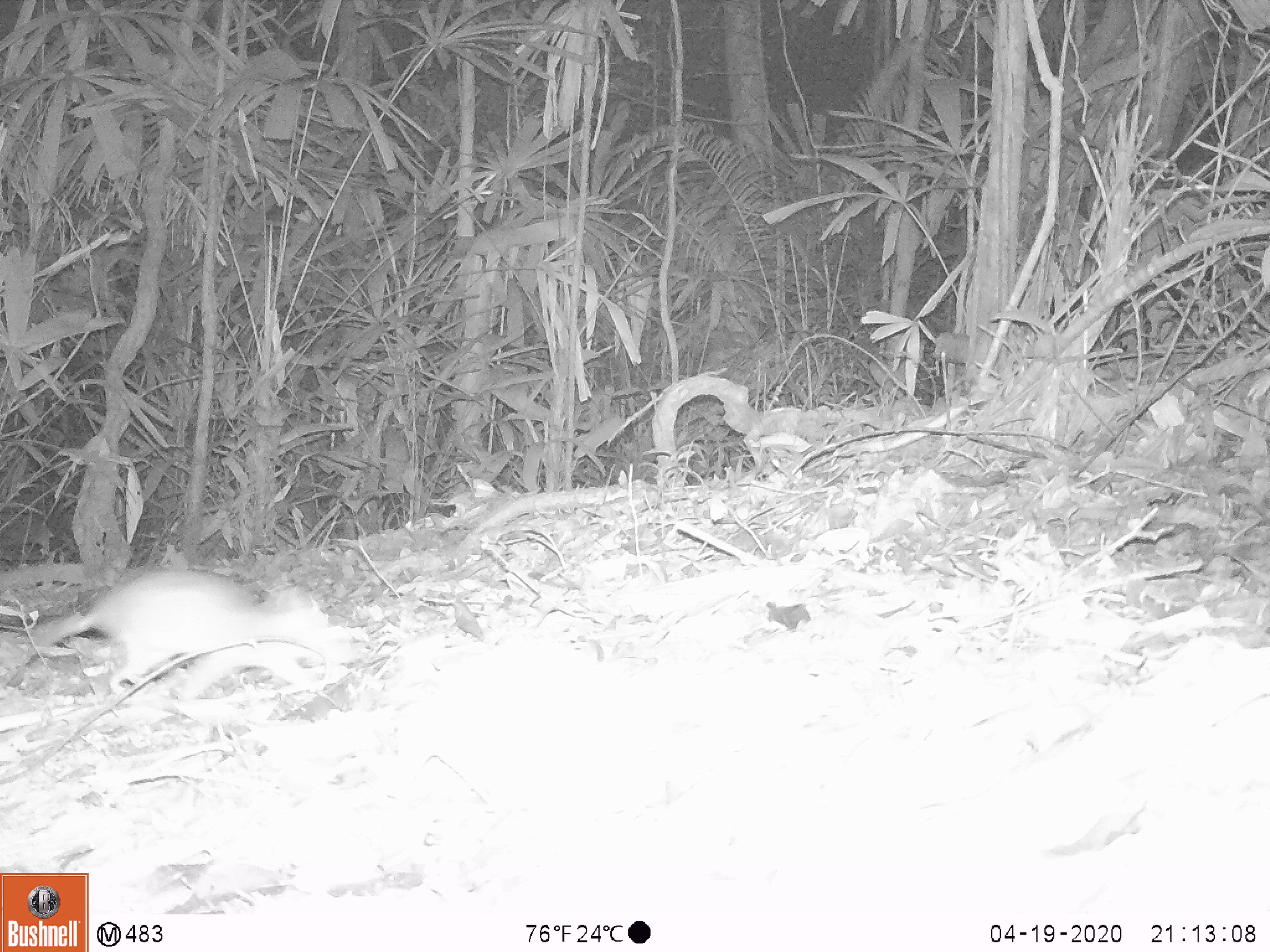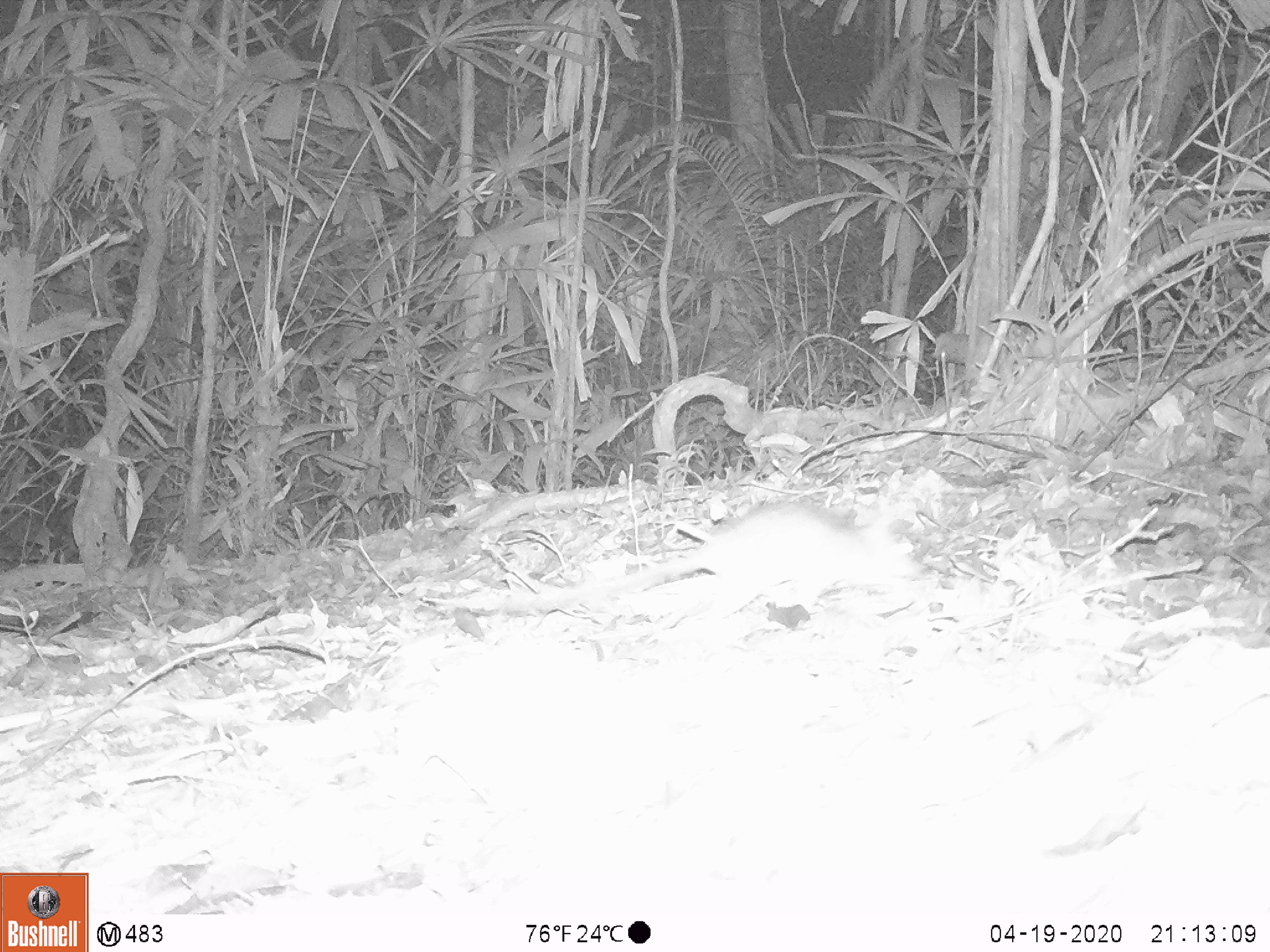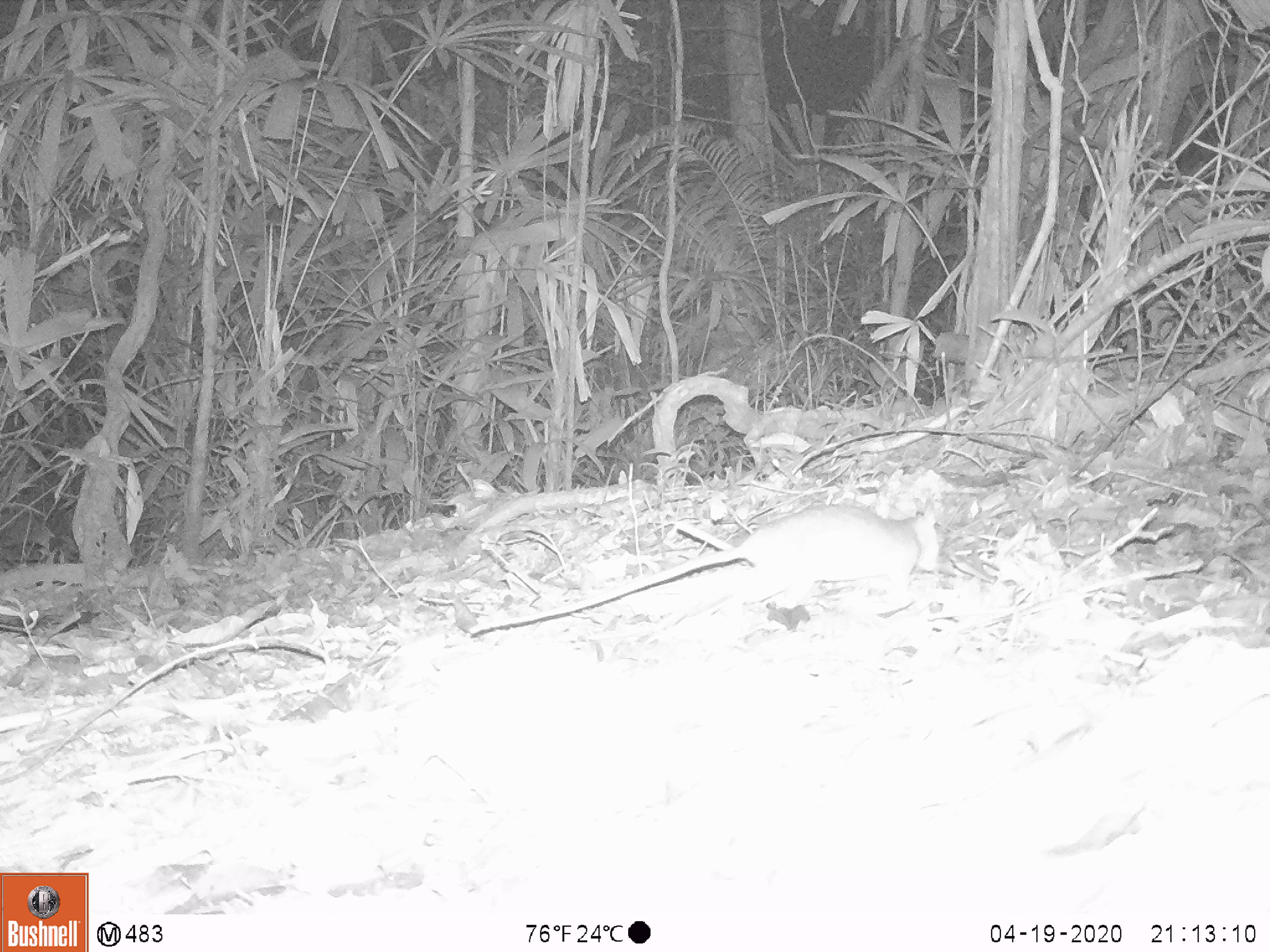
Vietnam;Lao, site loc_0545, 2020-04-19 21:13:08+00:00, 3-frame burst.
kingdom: Animalia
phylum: Chordata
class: Mammalia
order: Rodentia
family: Muridae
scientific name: Muridae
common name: old-world mice and rats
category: unidentified murid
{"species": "unidentified murid (old-world mice and rats) (Muridae)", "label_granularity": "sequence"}